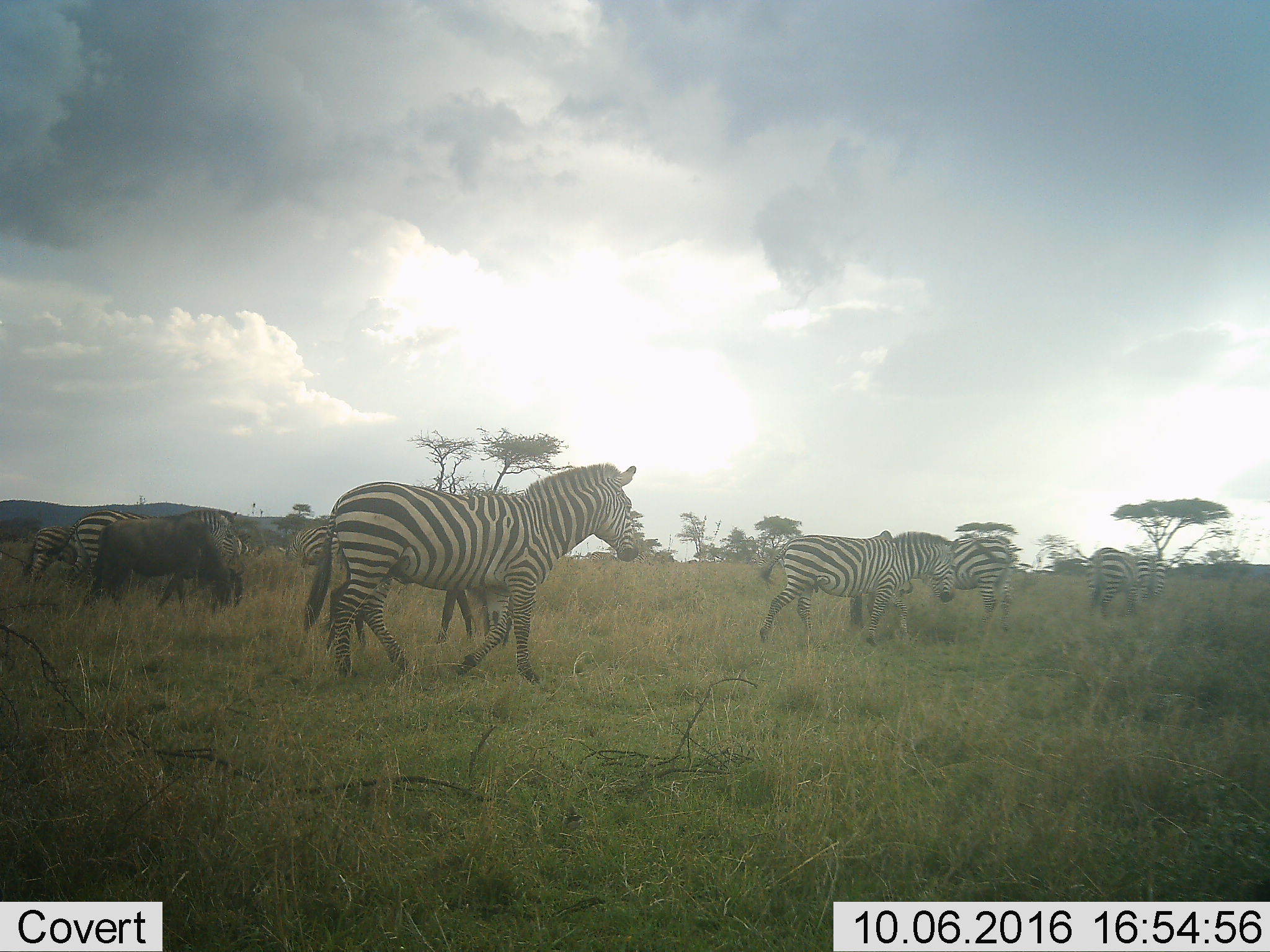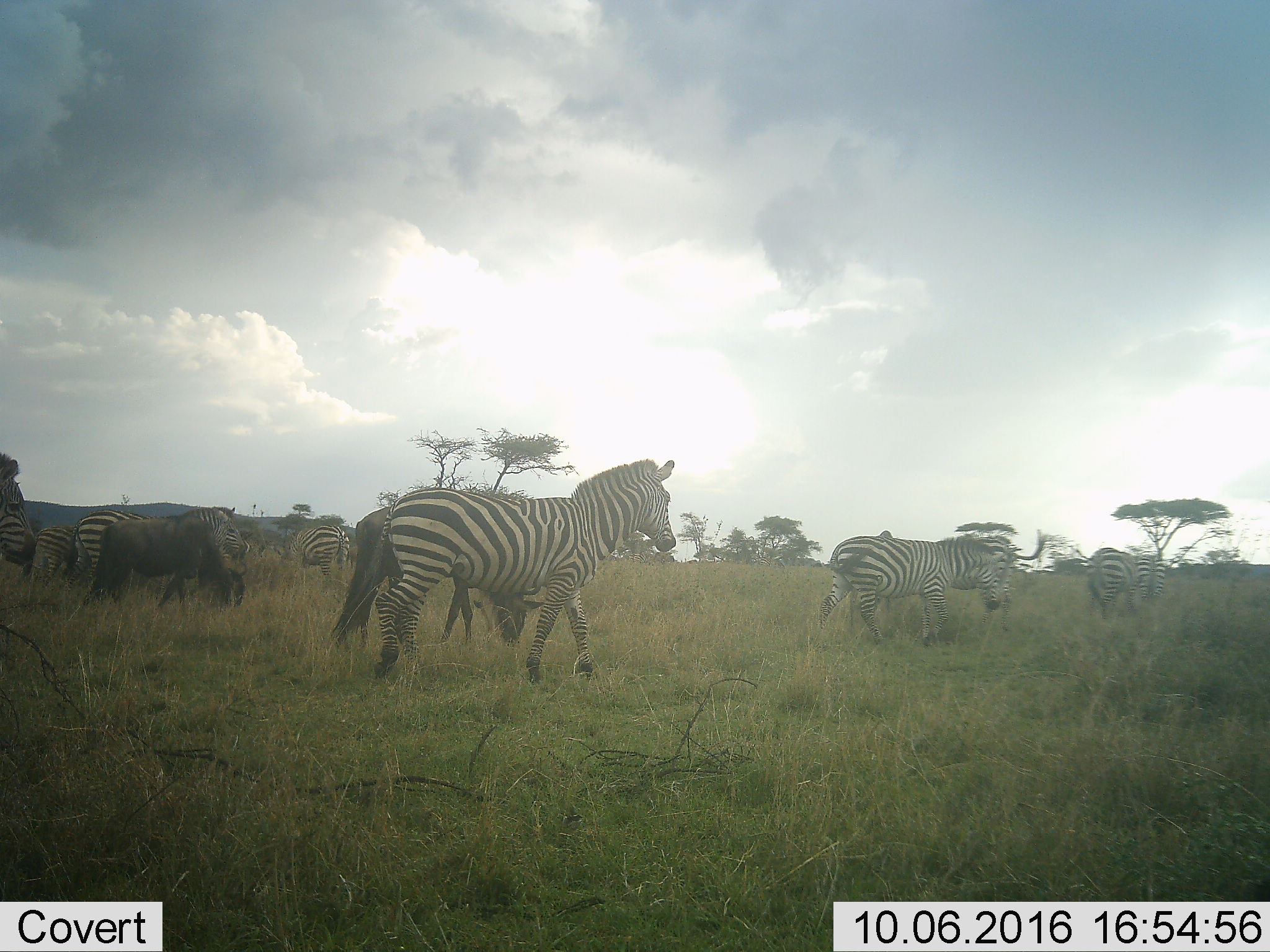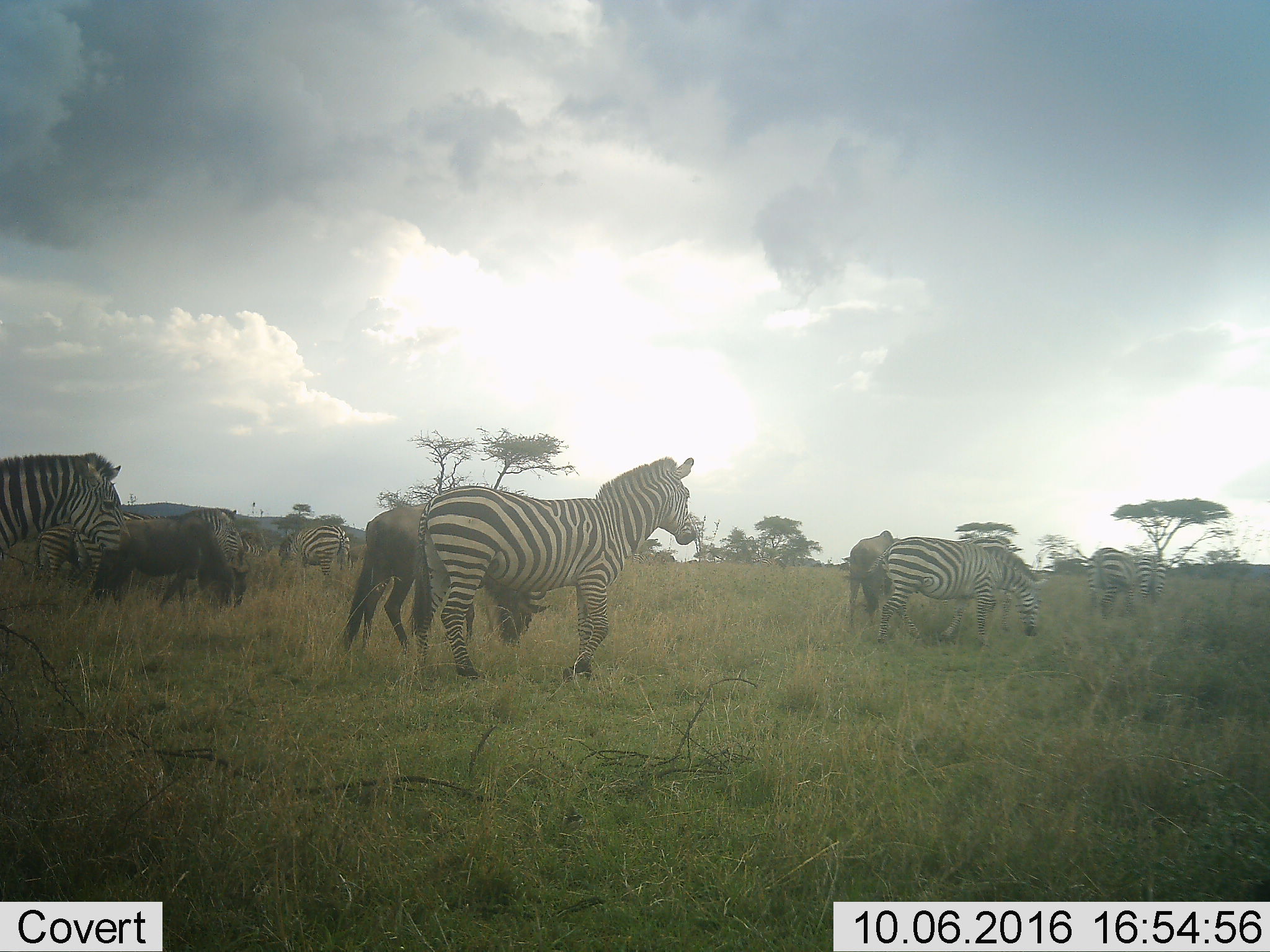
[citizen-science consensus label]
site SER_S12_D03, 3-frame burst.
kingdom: Animalia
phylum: Chordata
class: Mammalia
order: Artiodactyla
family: Bovidae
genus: Connochaetes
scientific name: Connochaetes taurinus taurinus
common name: blue wildebeest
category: wildebeestblue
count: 3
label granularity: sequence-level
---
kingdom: Animalia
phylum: Chordata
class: Mammalia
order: Perissodactyla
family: Equidae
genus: Equus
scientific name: Equus quagga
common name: plains zebra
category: zebraplains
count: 9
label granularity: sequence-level